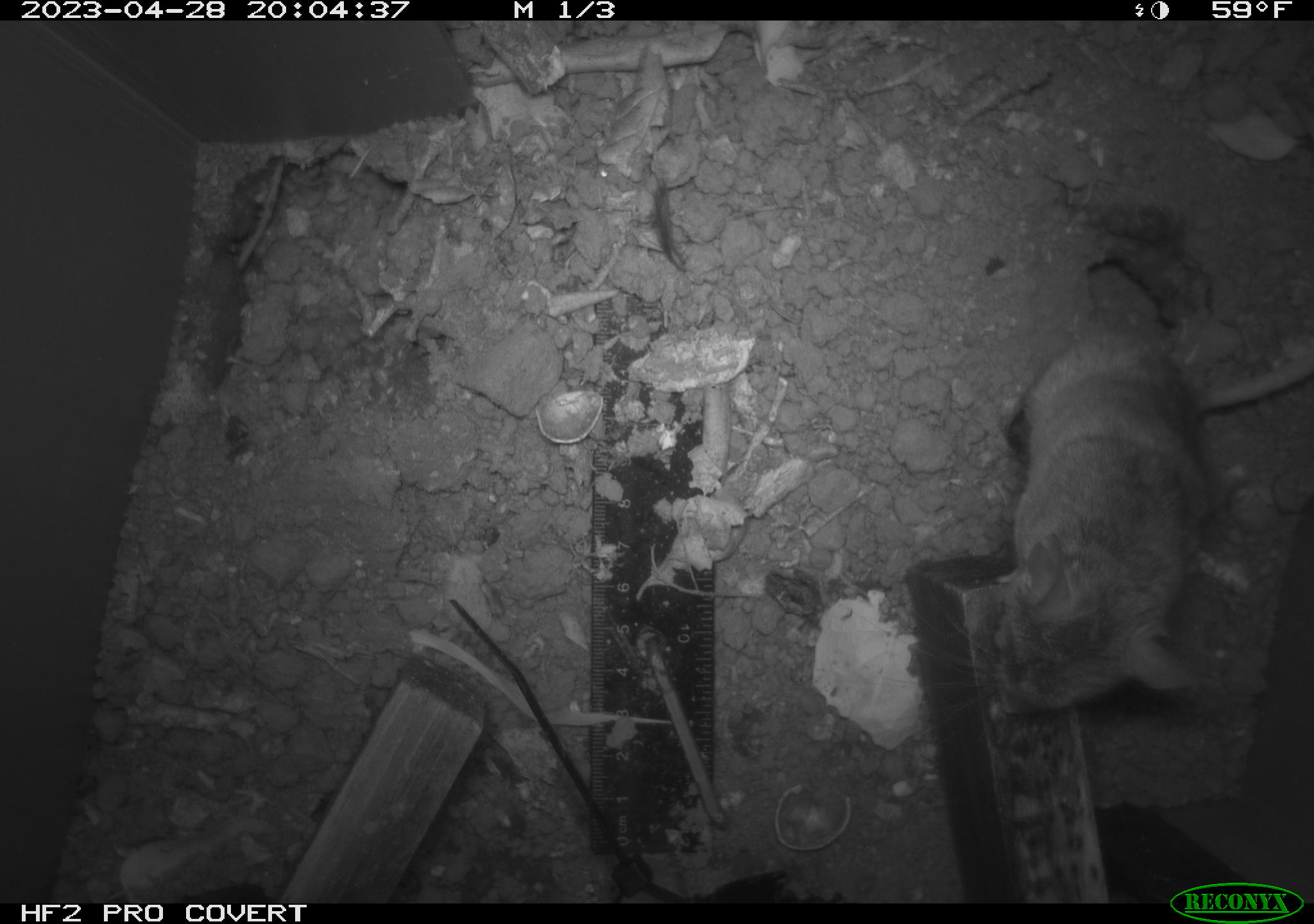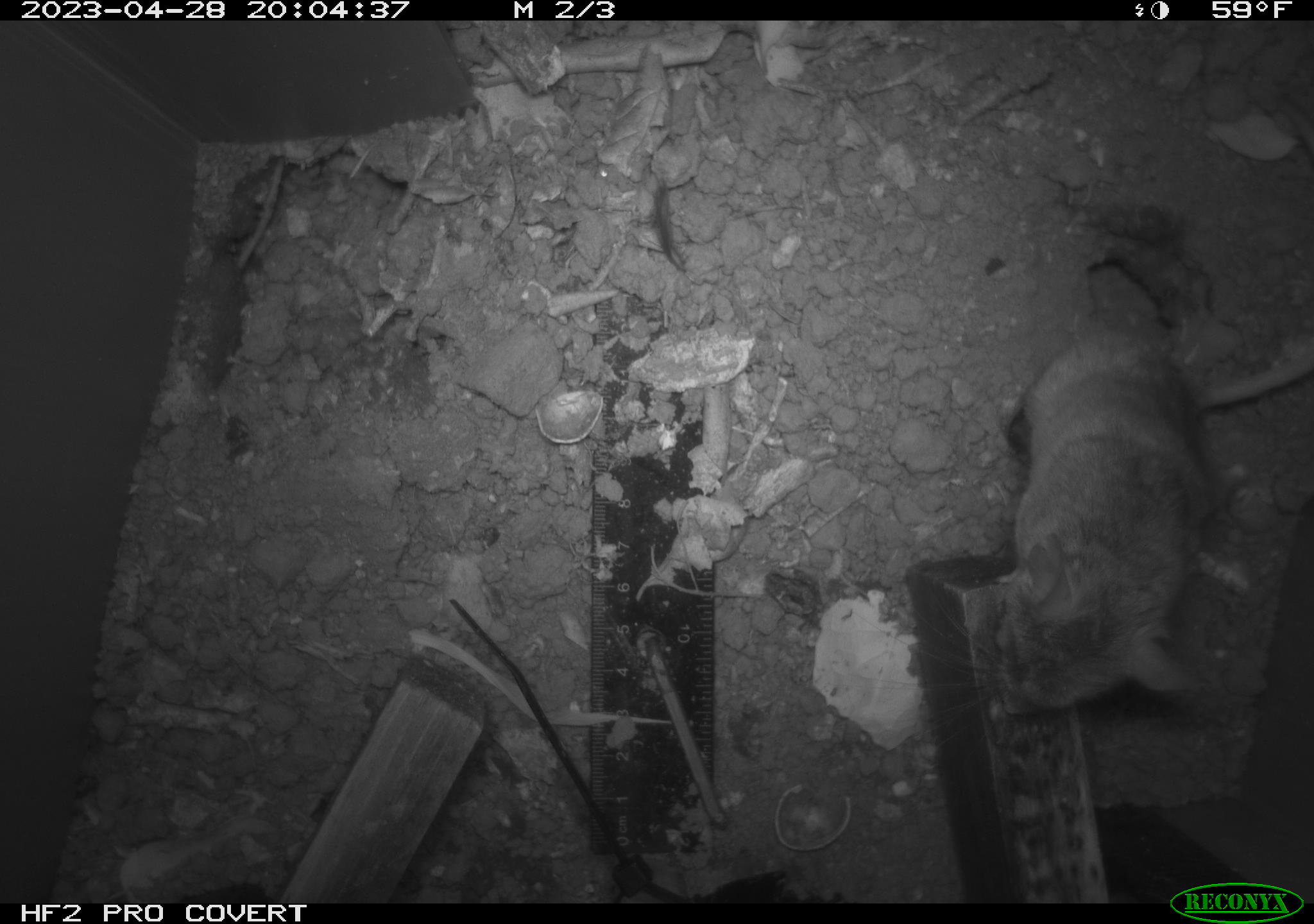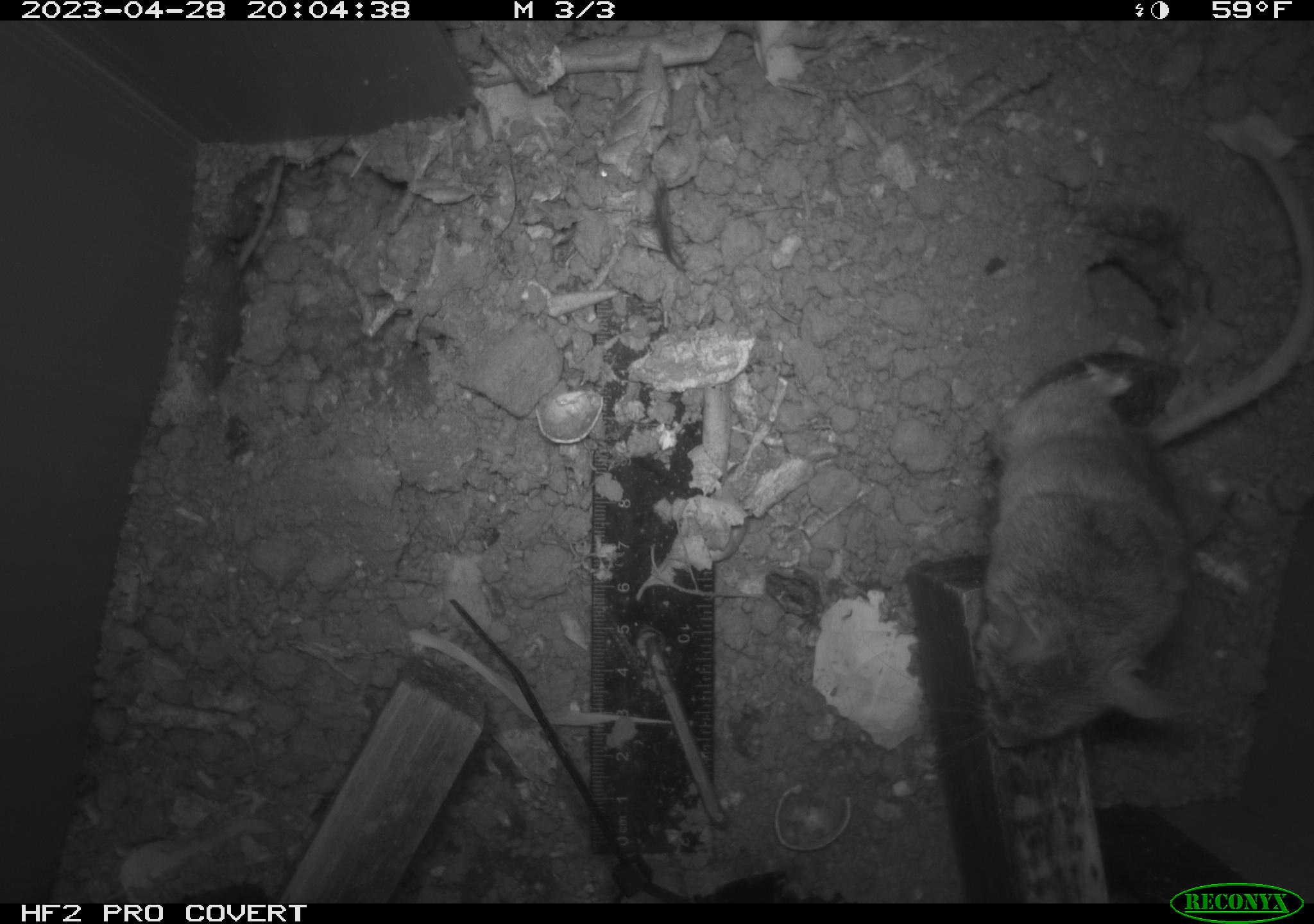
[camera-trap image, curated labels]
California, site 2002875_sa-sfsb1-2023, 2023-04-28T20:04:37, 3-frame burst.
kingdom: Animalia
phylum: Chordata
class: Mammalia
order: Rodentia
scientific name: Rodentia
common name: mouse species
Mouse species (Rodentia).